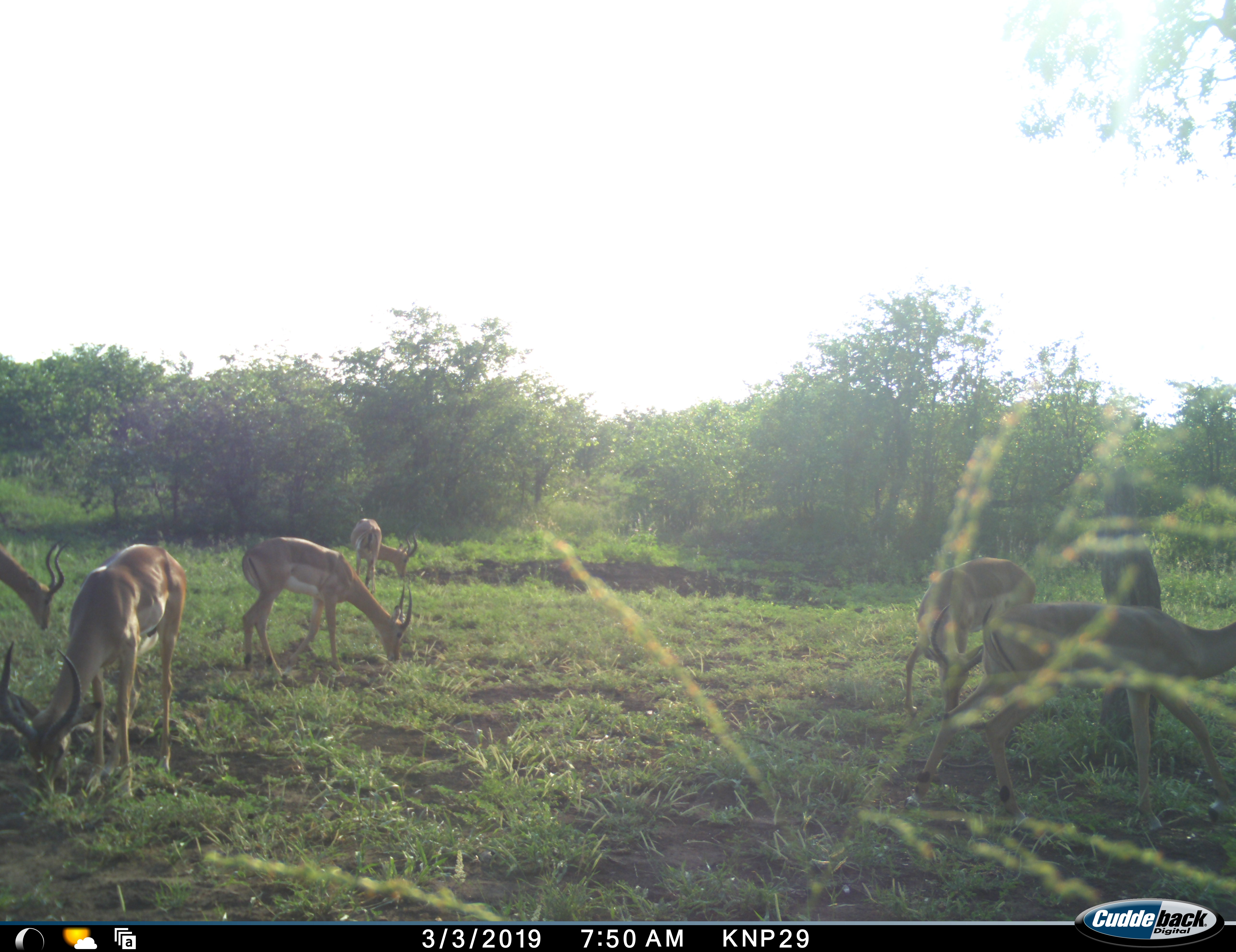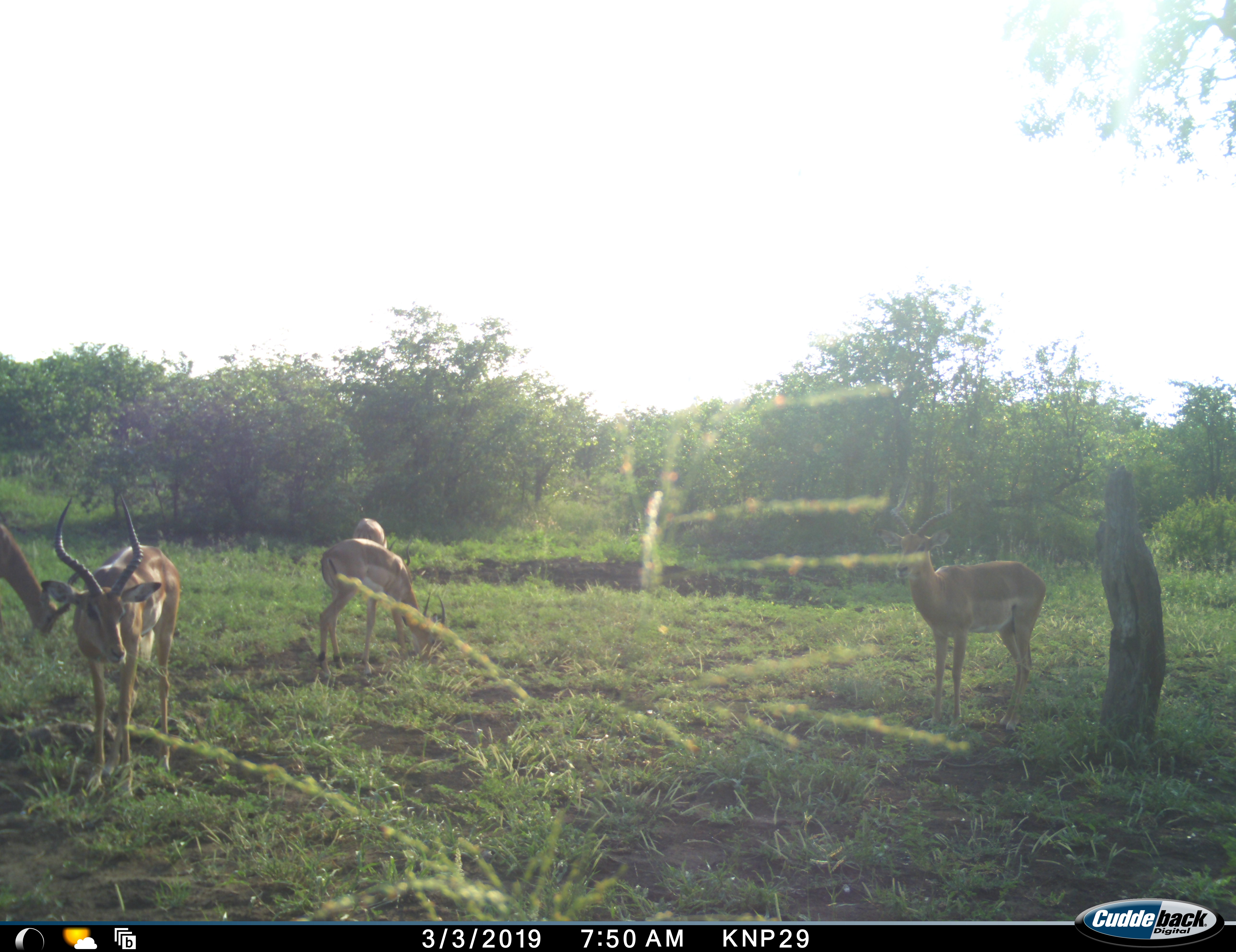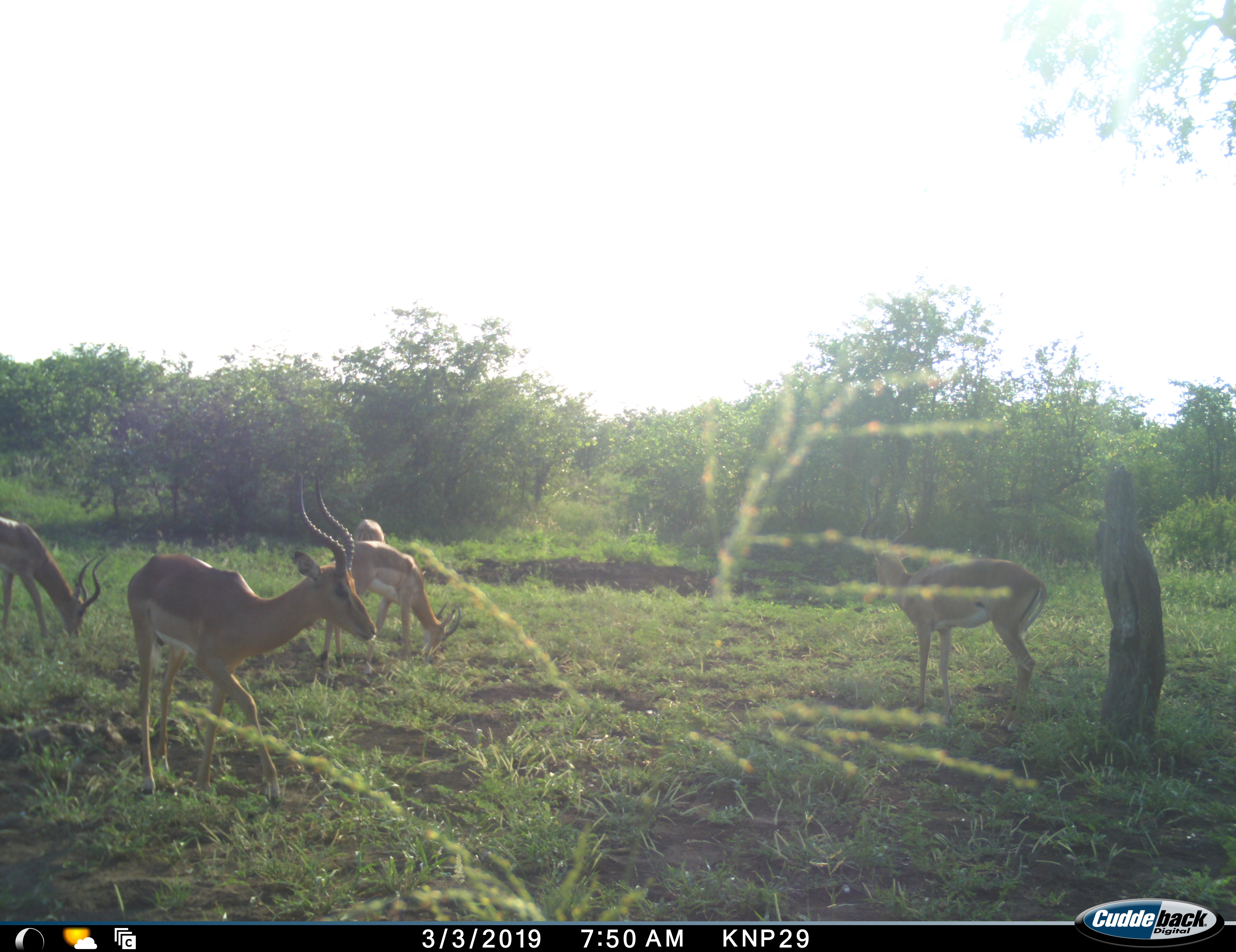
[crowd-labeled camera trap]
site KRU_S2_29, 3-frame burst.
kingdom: Animalia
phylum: Chordata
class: Mammalia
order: Artiodactyla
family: Bovidae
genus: Aepyceros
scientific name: Aepyceros melampus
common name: impala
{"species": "impala (Aepyceros melampus)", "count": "6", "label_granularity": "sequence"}